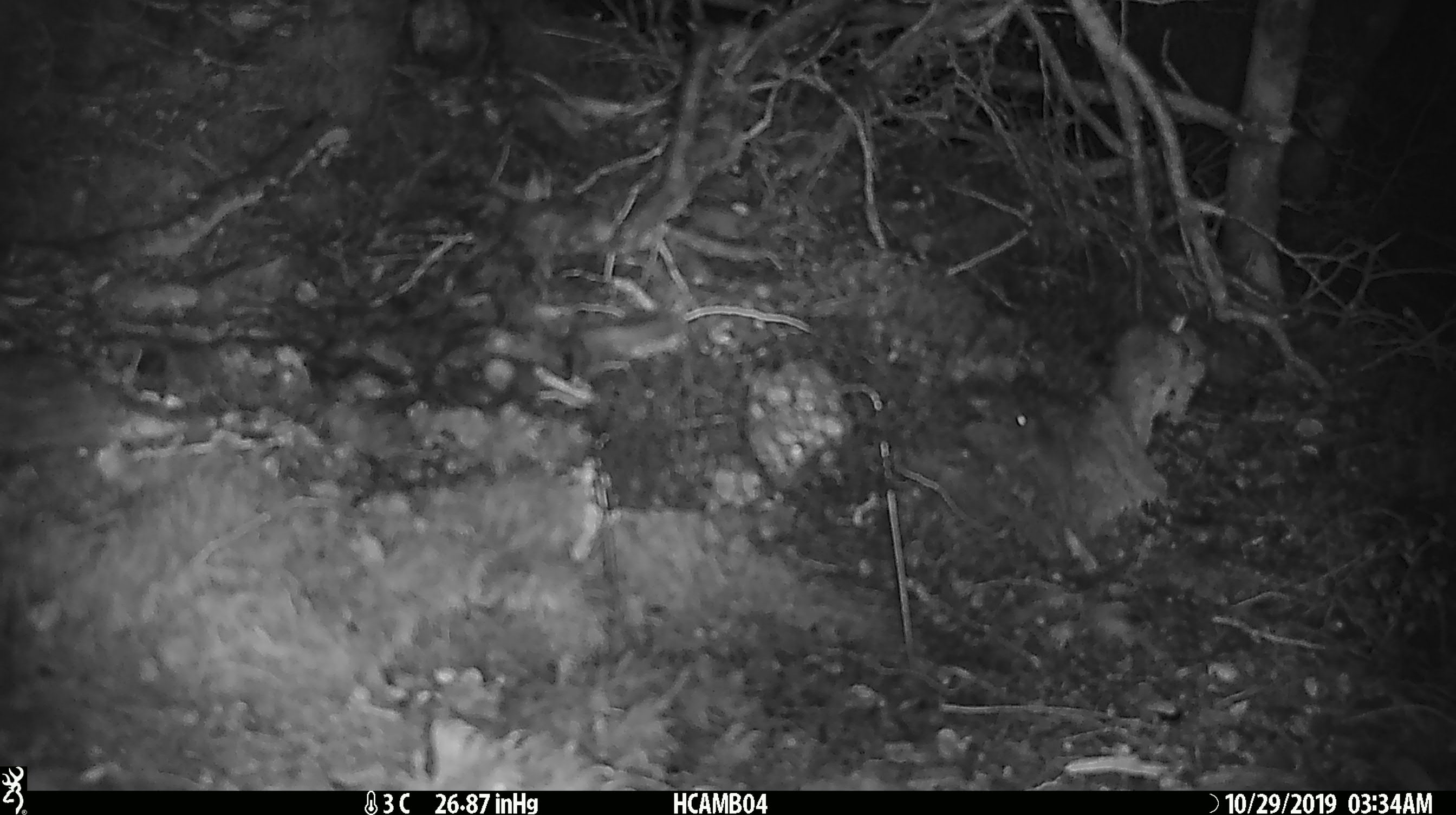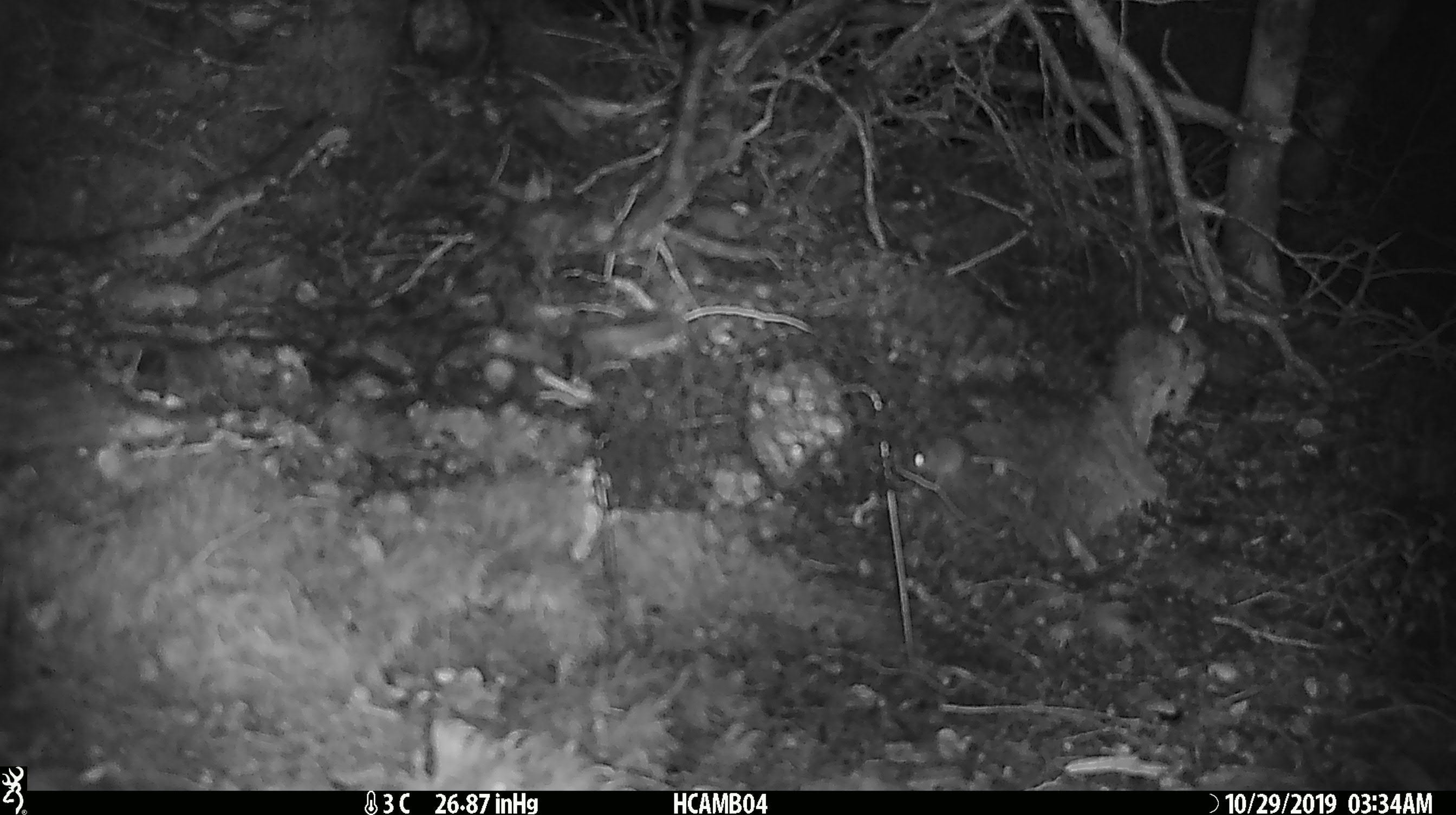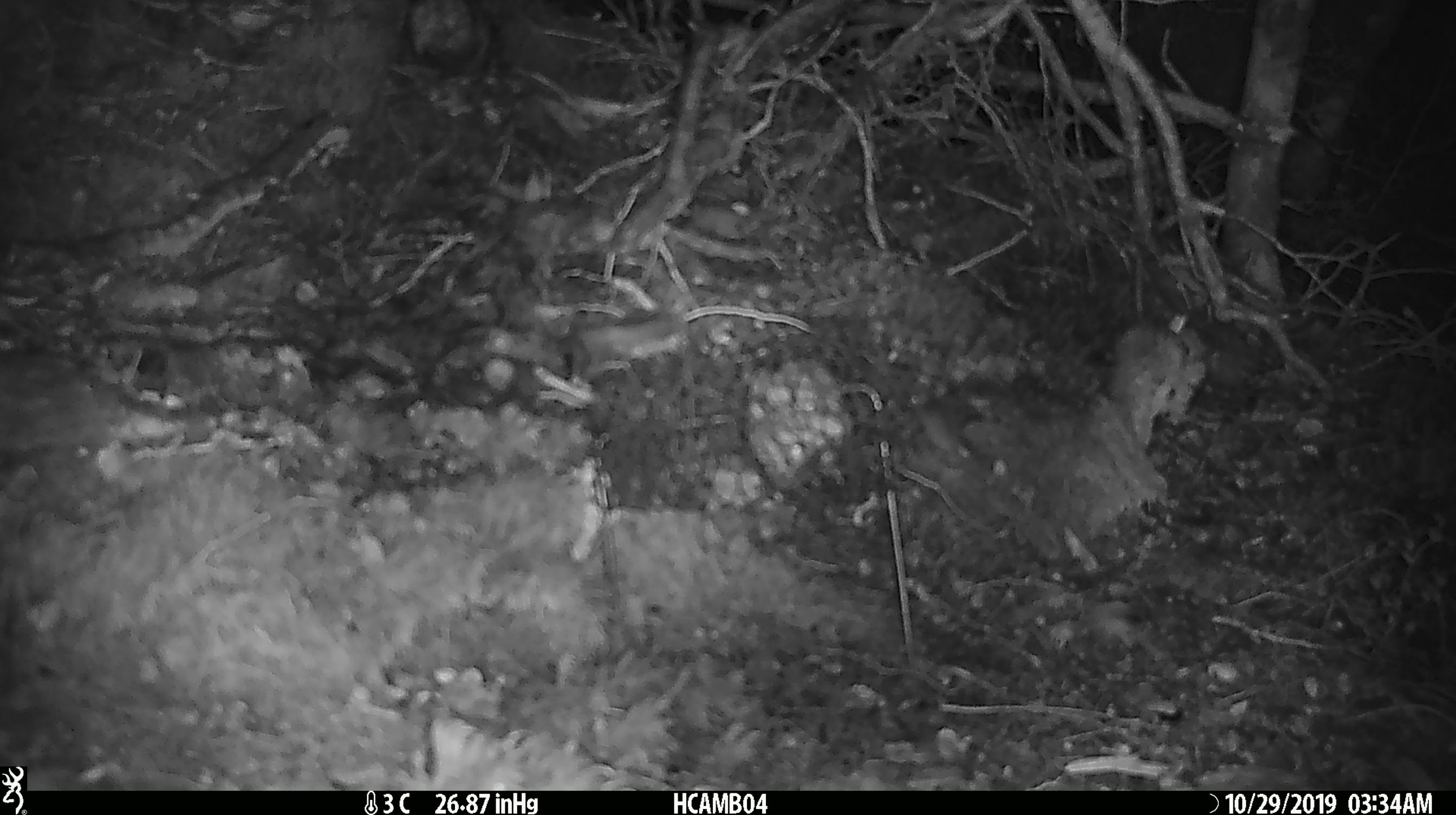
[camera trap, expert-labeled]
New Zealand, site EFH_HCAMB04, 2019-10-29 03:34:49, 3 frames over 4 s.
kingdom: Animalia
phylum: Chordata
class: Mammalia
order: Rodentia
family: Muridae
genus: Mus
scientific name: Mus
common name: mouse